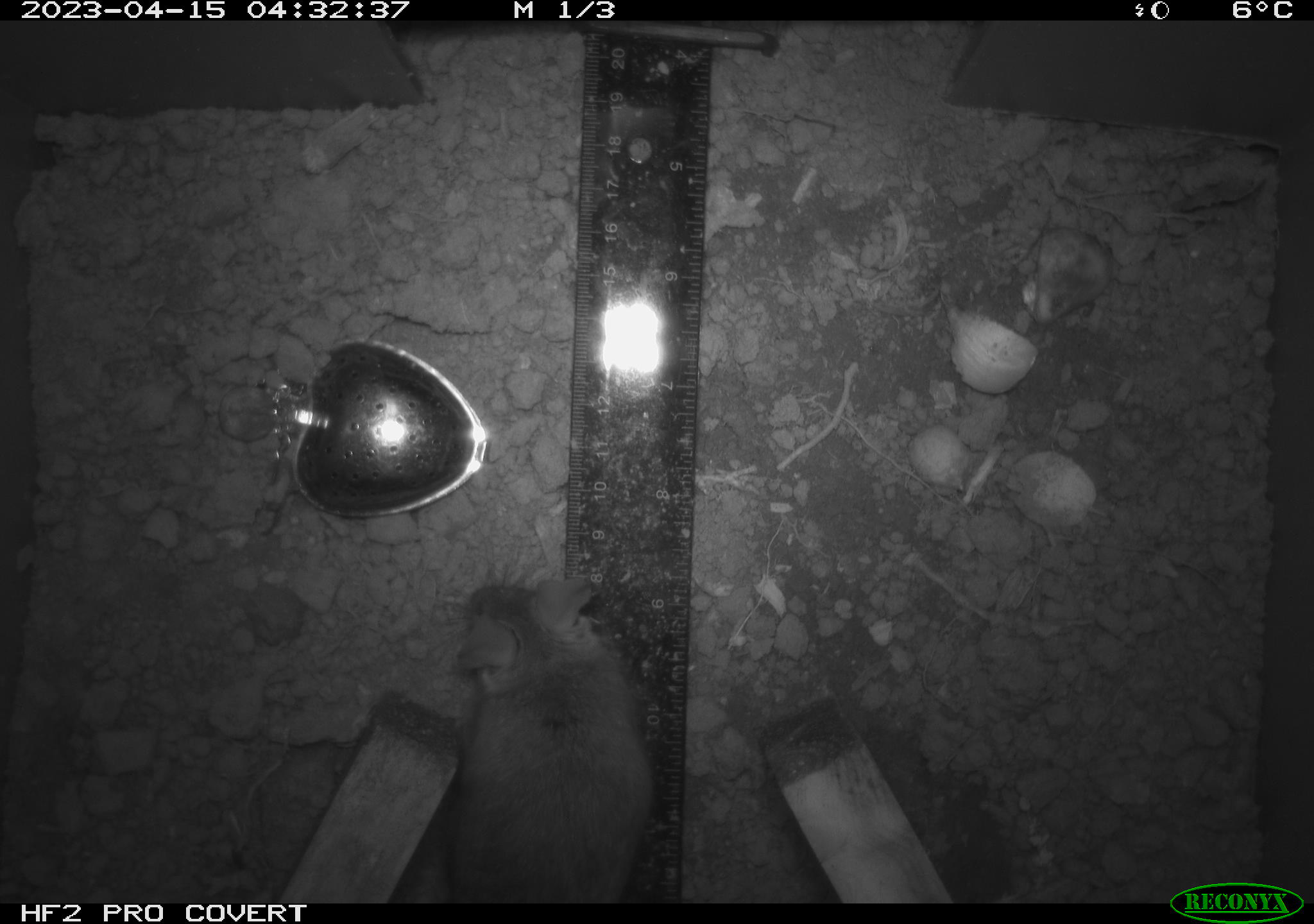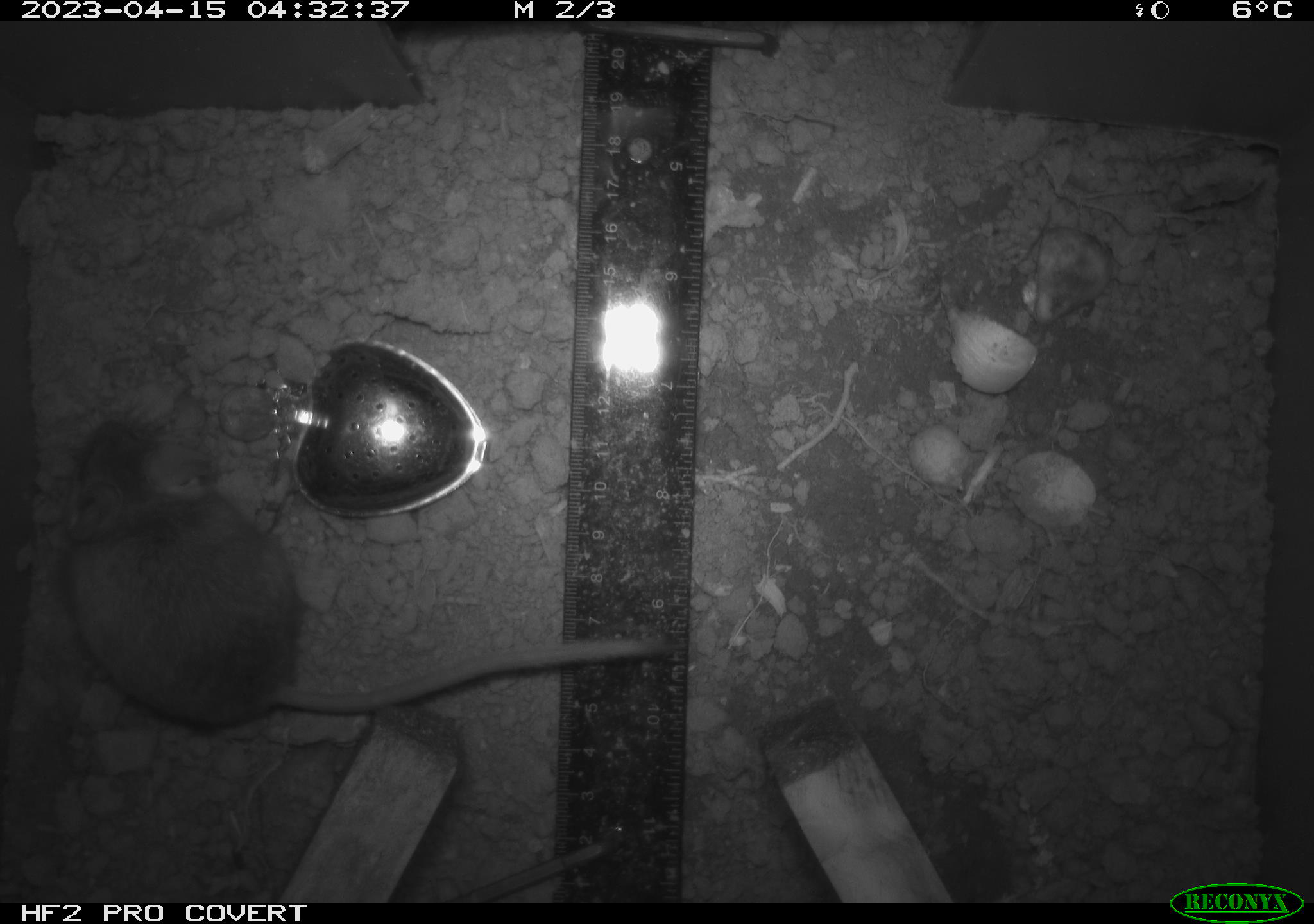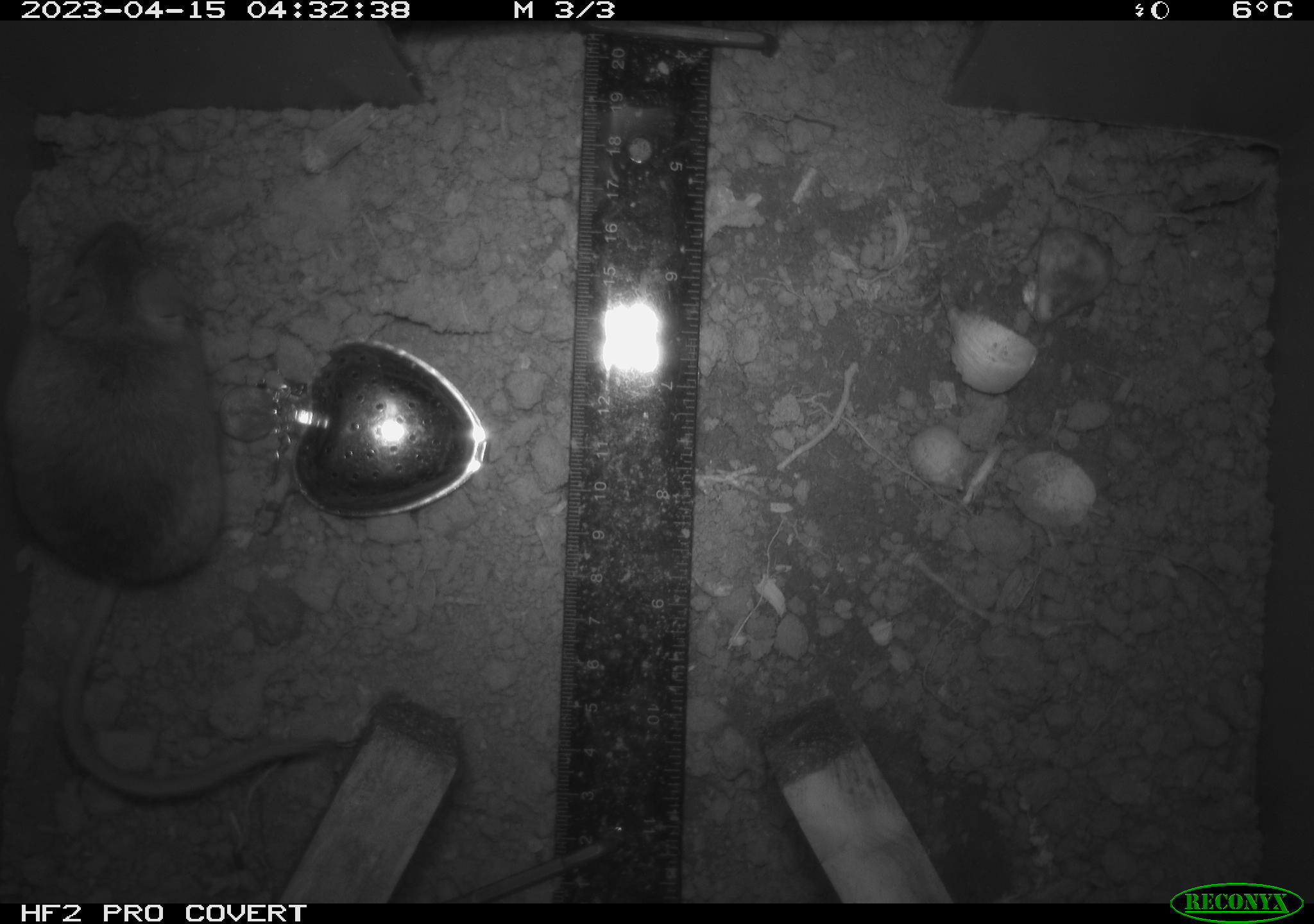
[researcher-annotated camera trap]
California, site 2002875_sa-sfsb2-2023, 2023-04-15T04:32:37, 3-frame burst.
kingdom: Animalia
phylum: Chordata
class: Mammalia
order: Rodentia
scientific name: Rodentia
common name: mouse species